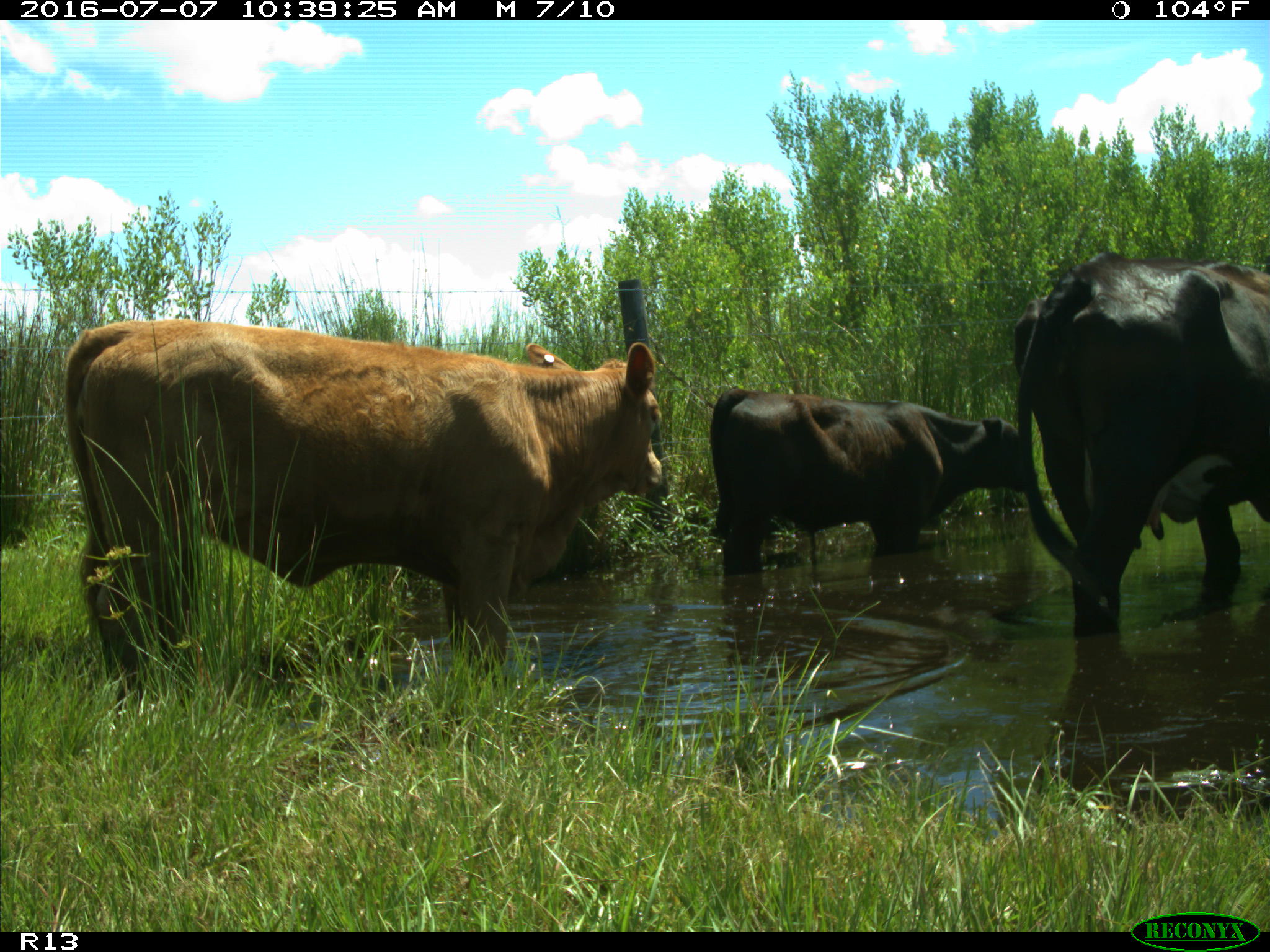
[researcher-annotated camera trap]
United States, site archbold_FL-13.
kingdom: Animalia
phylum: Chordata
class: Mammalia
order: Artiodactyla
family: Bovidae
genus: Bos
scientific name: Bos taurus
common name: domestic cow